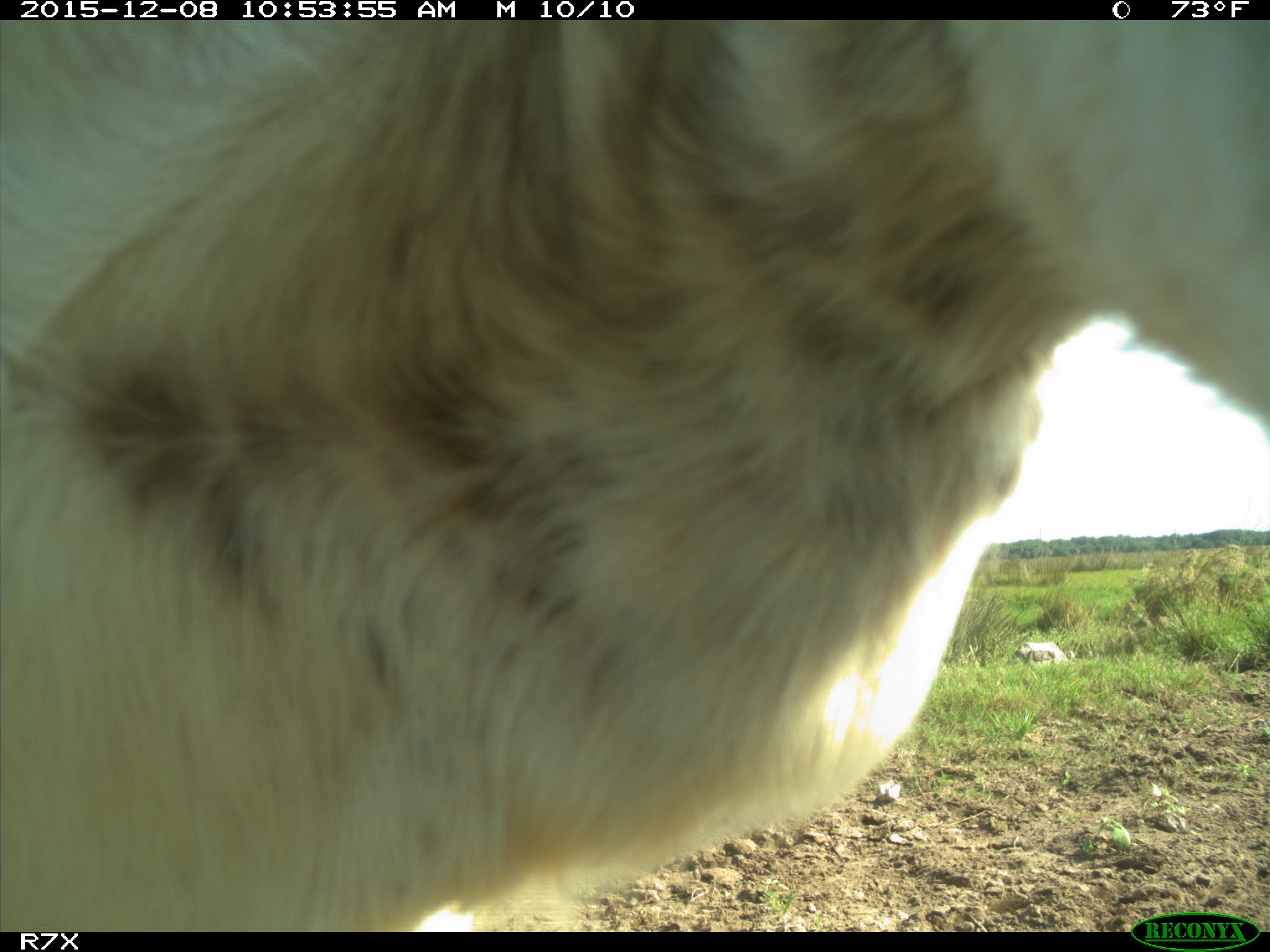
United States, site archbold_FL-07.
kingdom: Animalia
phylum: Chordata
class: Mammalia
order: Artiodactyla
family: Bovidae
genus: Bos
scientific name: Bos taurus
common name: domestic cow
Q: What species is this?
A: Bos taurus (domestic cow).